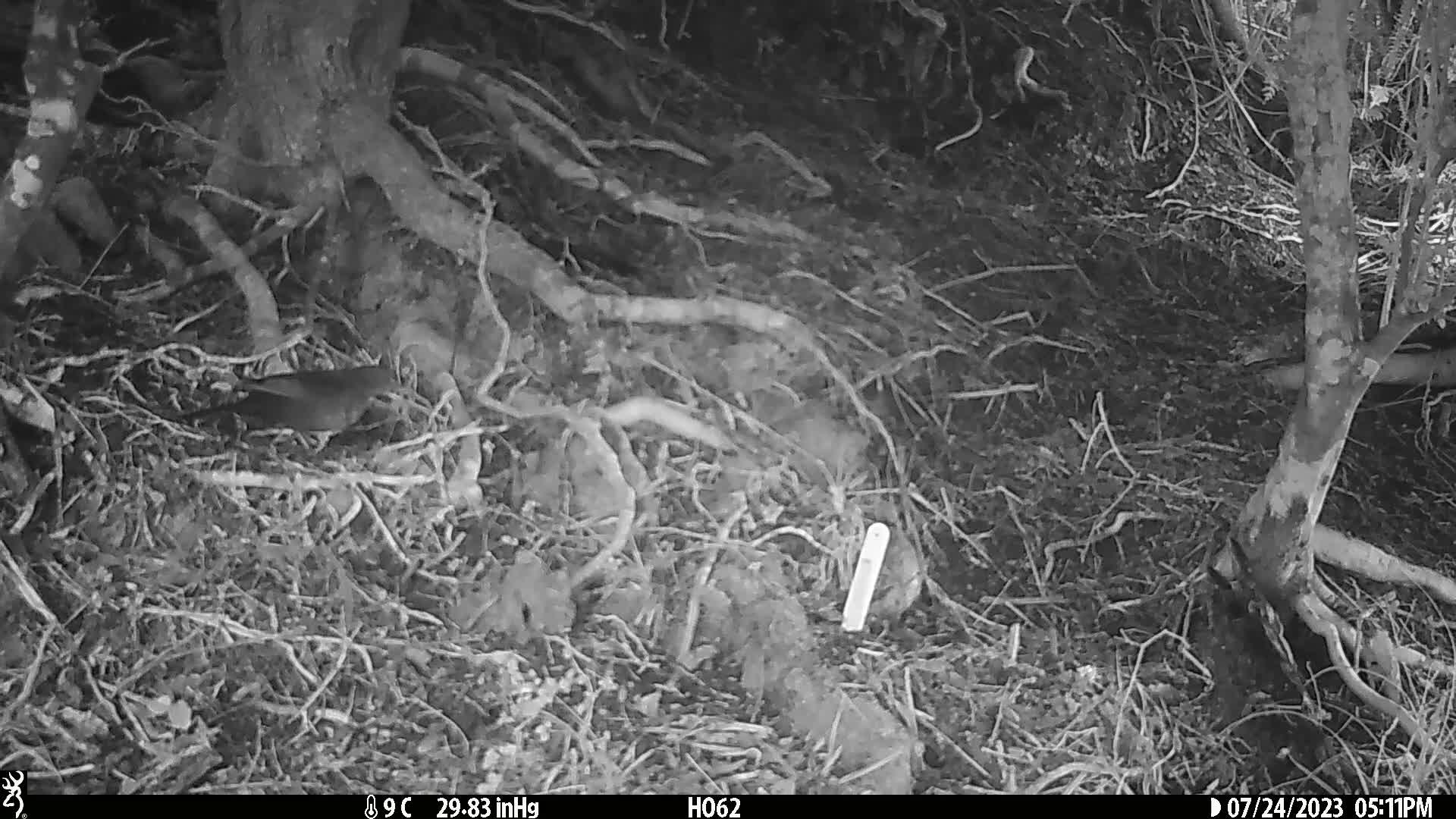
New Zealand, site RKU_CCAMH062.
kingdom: Animalia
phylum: Chordata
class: Aves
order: Passeriformes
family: Turdidae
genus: Turdus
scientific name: Turdus merula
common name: eurasian blackbird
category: blackbird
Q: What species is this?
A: Blackbird (eurasian blackbird) (Turdus merula).